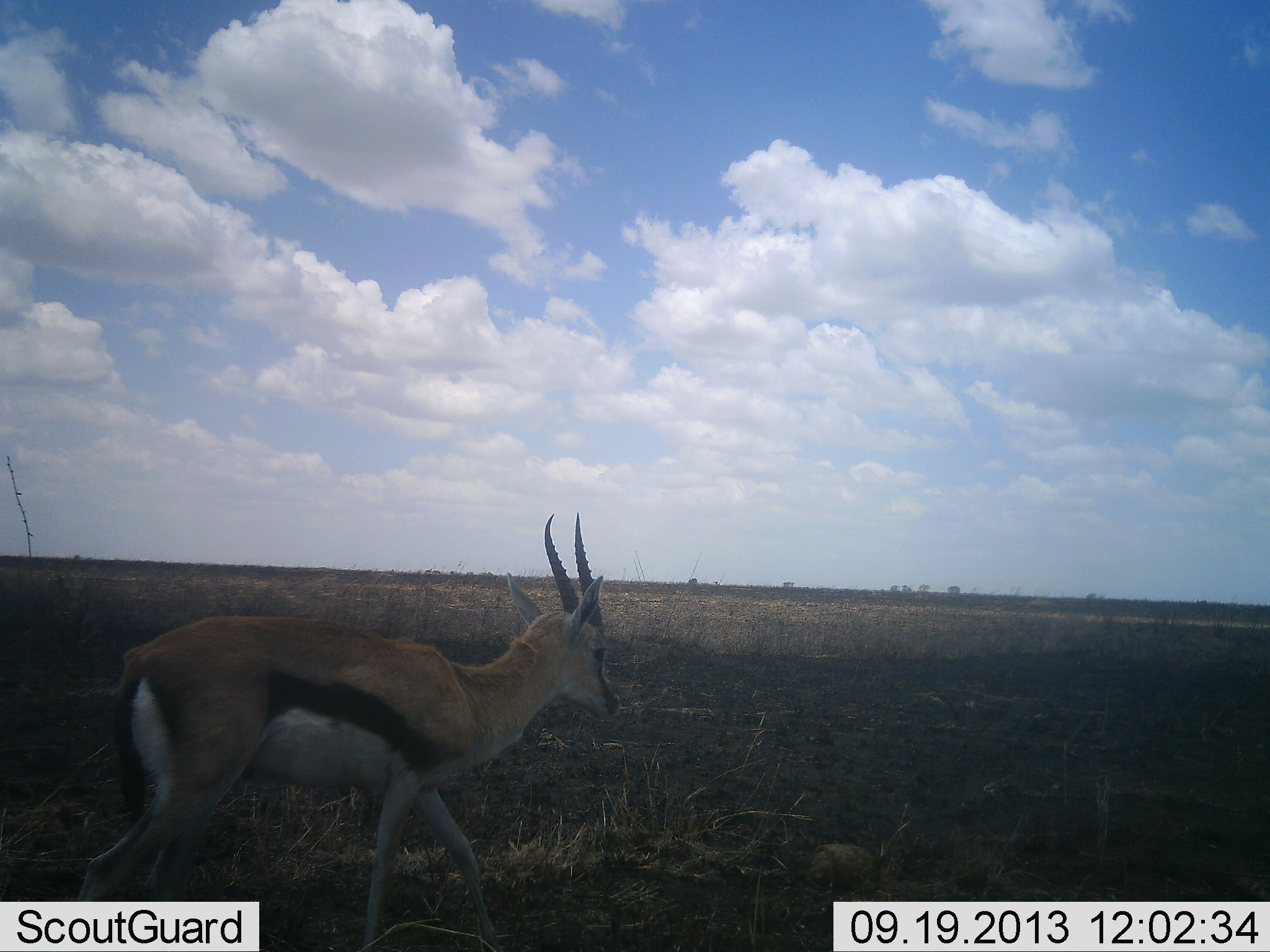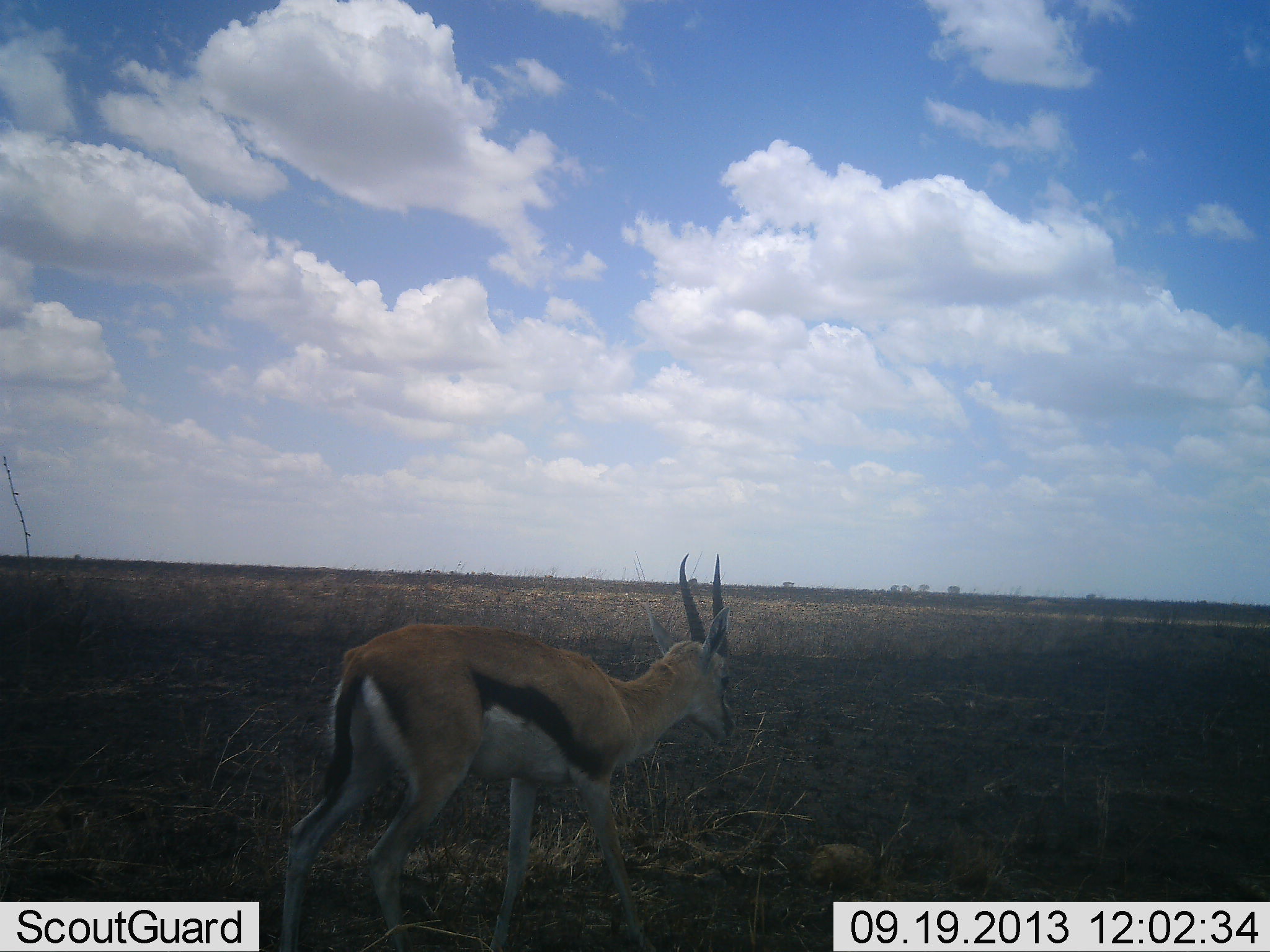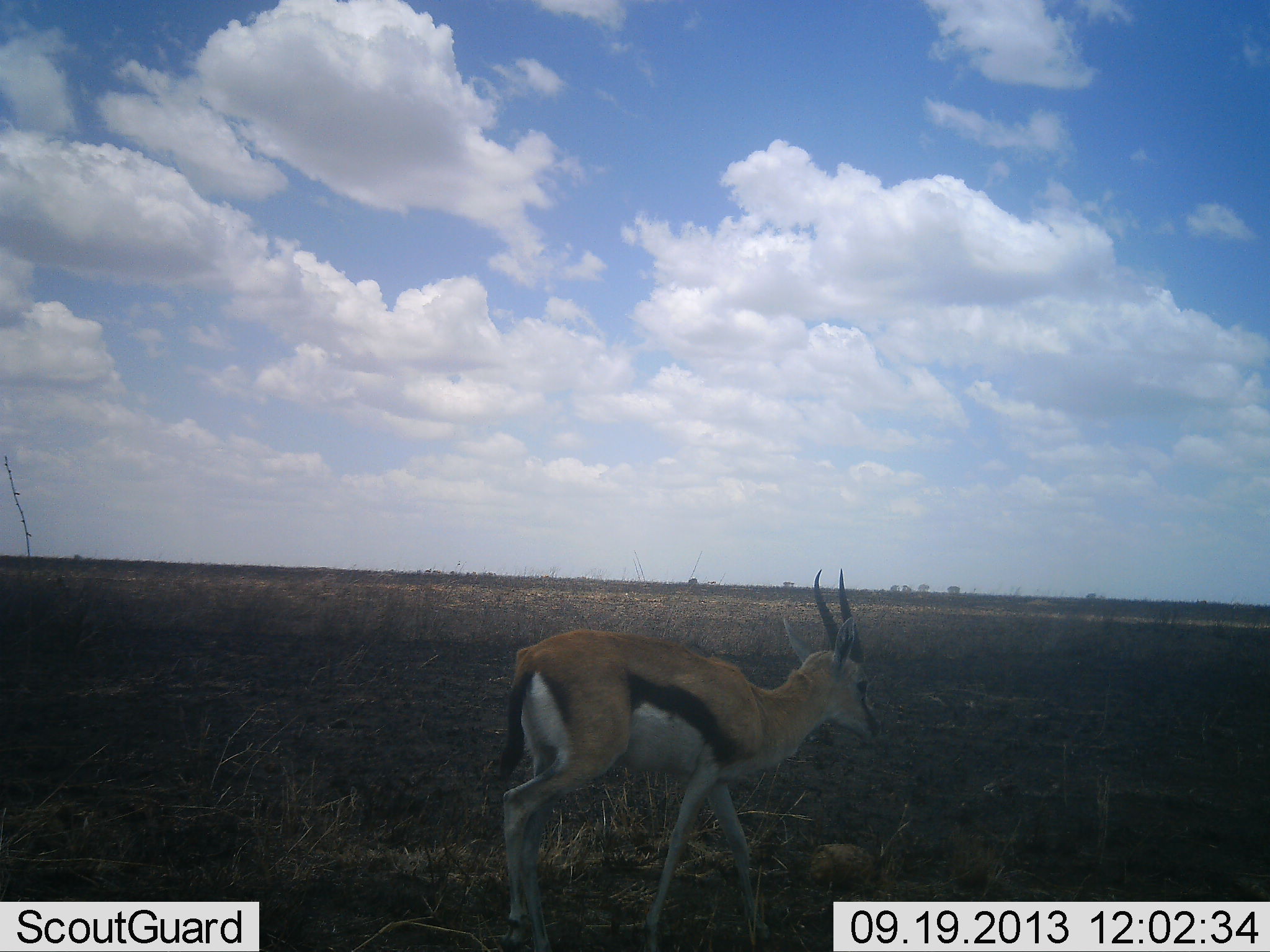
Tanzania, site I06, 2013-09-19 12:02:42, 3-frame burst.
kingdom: Animalia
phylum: Chordata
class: Mammalia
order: Artiodactyla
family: Bovidae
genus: Eudorcas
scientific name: Eudorcas thomsonii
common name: thomson's gazelle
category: gazellethomsons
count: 1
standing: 23%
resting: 0%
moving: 81%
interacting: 0%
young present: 0%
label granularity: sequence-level